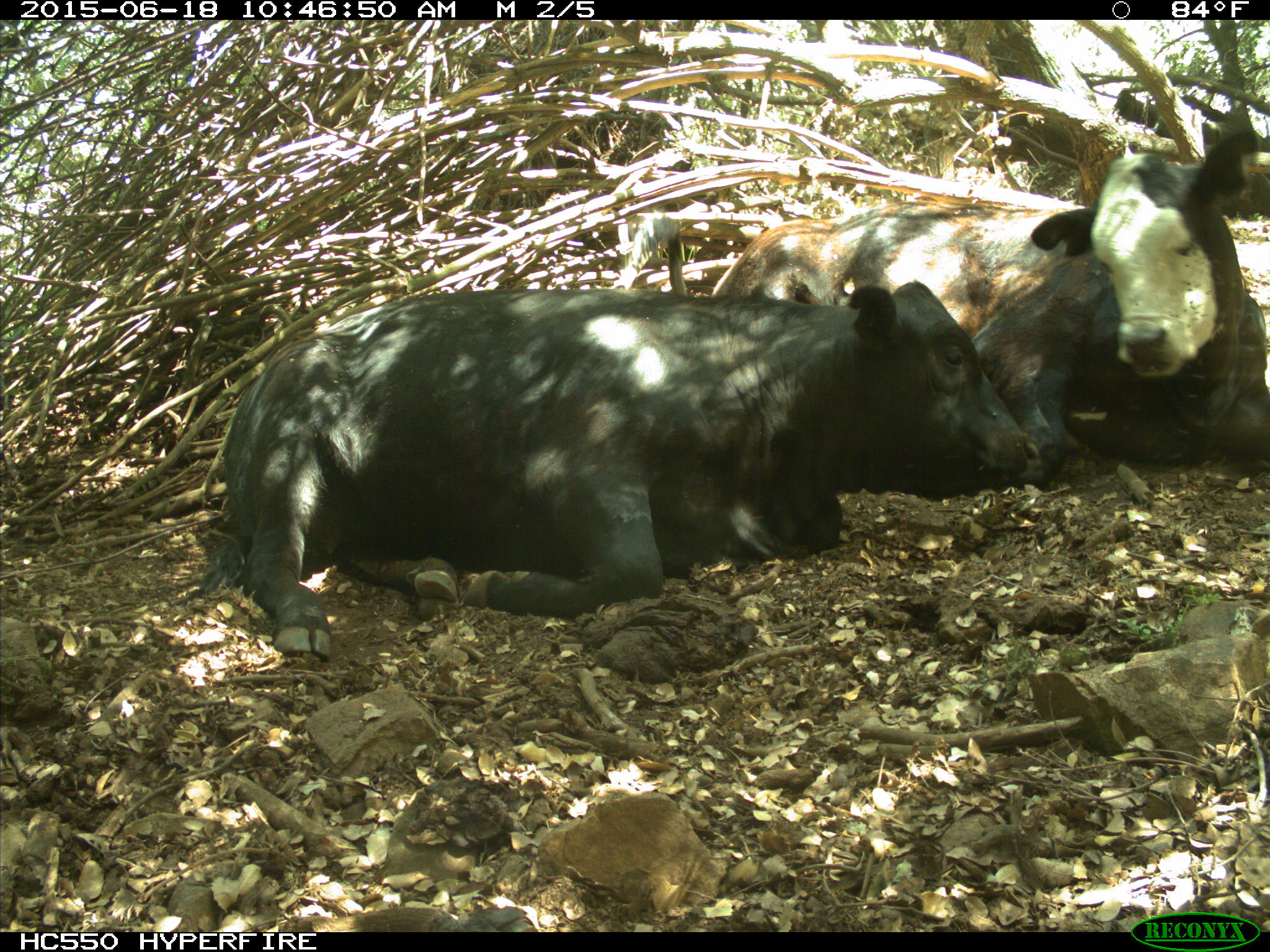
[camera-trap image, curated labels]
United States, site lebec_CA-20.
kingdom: Animalia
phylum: Chordata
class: Mammalia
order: Artiodactyla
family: Bovidae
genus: Bos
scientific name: Bos taurus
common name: domestic cow